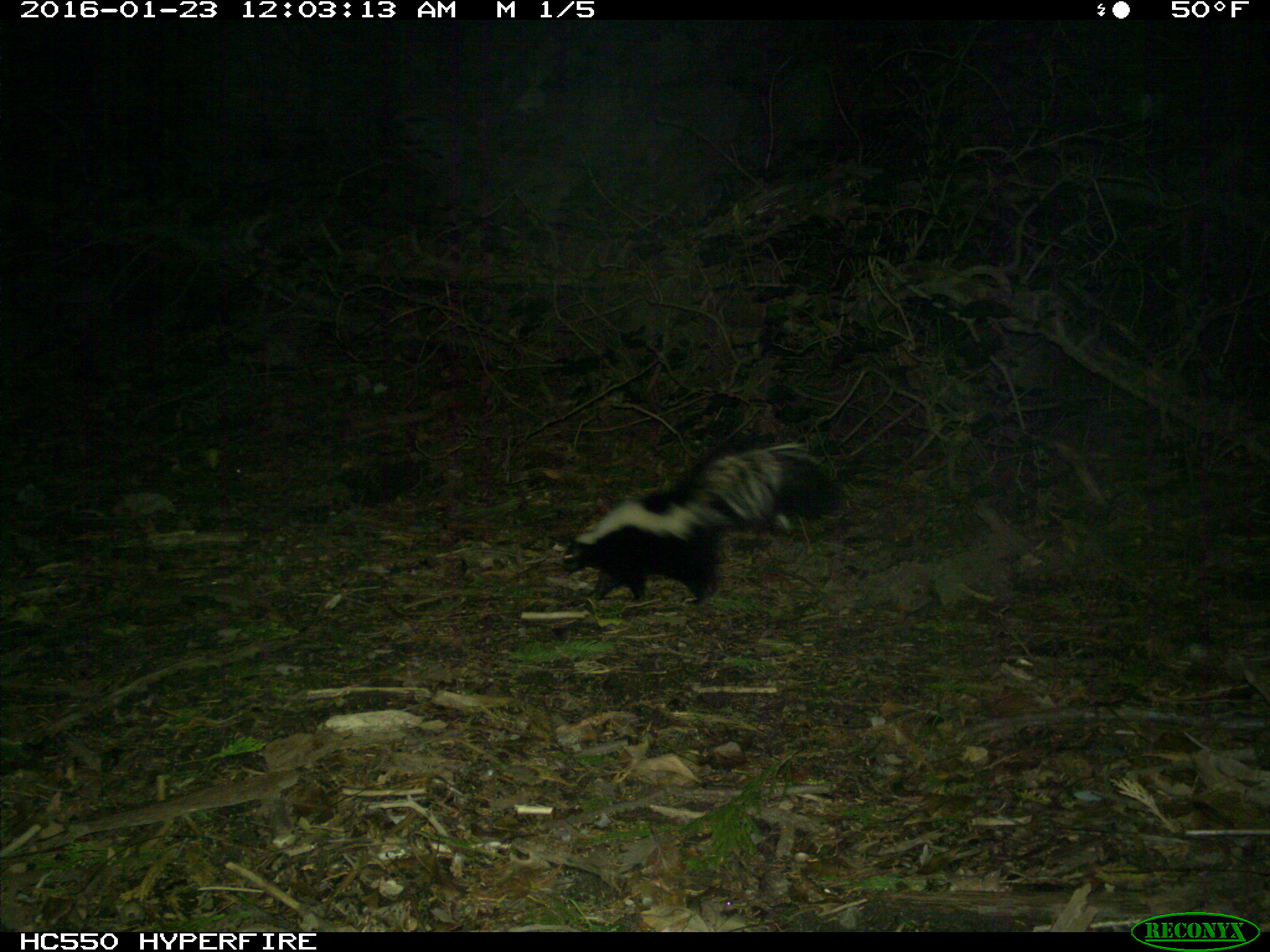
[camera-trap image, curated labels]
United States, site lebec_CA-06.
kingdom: Animalia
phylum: Chordata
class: Mammalia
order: Carnivora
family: Mephitidae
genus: Mephitis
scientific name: Mephitis mephitis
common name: striped skunk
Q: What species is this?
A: Mephitis mephitis (striped skunk).